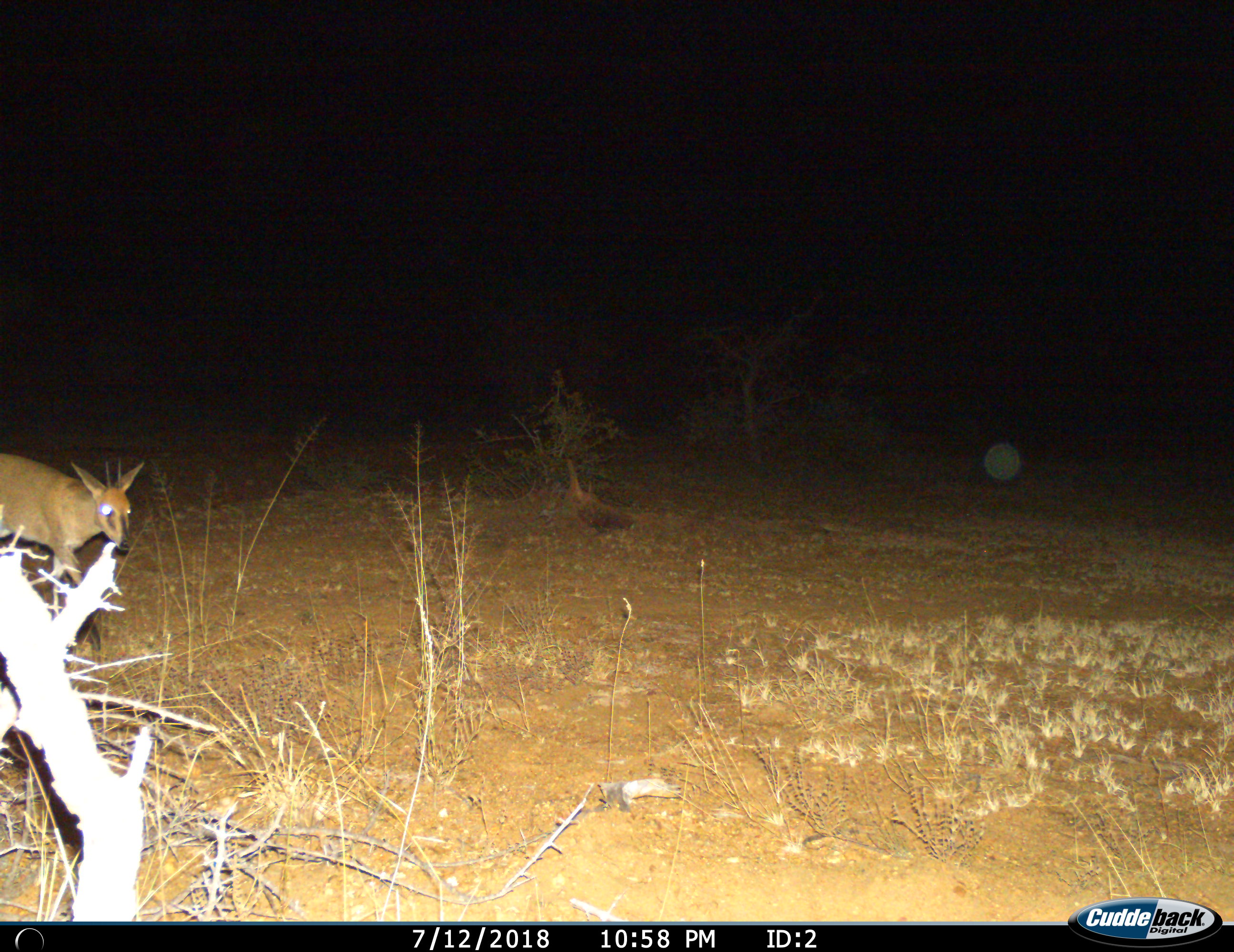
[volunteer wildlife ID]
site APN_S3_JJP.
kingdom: Animalia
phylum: Chordata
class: Mammalia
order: Artiodactyla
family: Bovidae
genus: Sylvicapra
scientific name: Sylvicapra grimmia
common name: common duiker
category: duikercommongrey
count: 1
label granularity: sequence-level